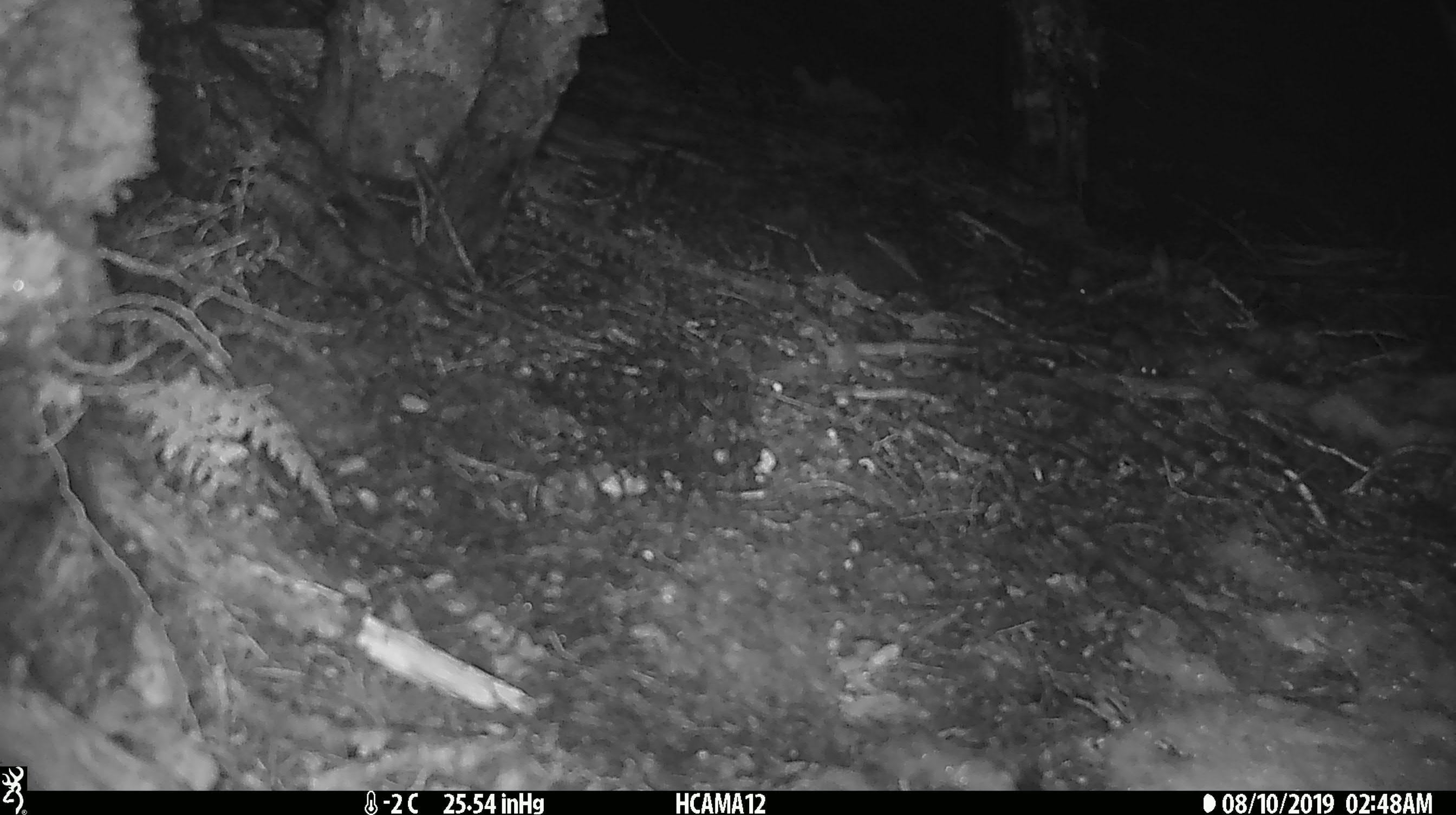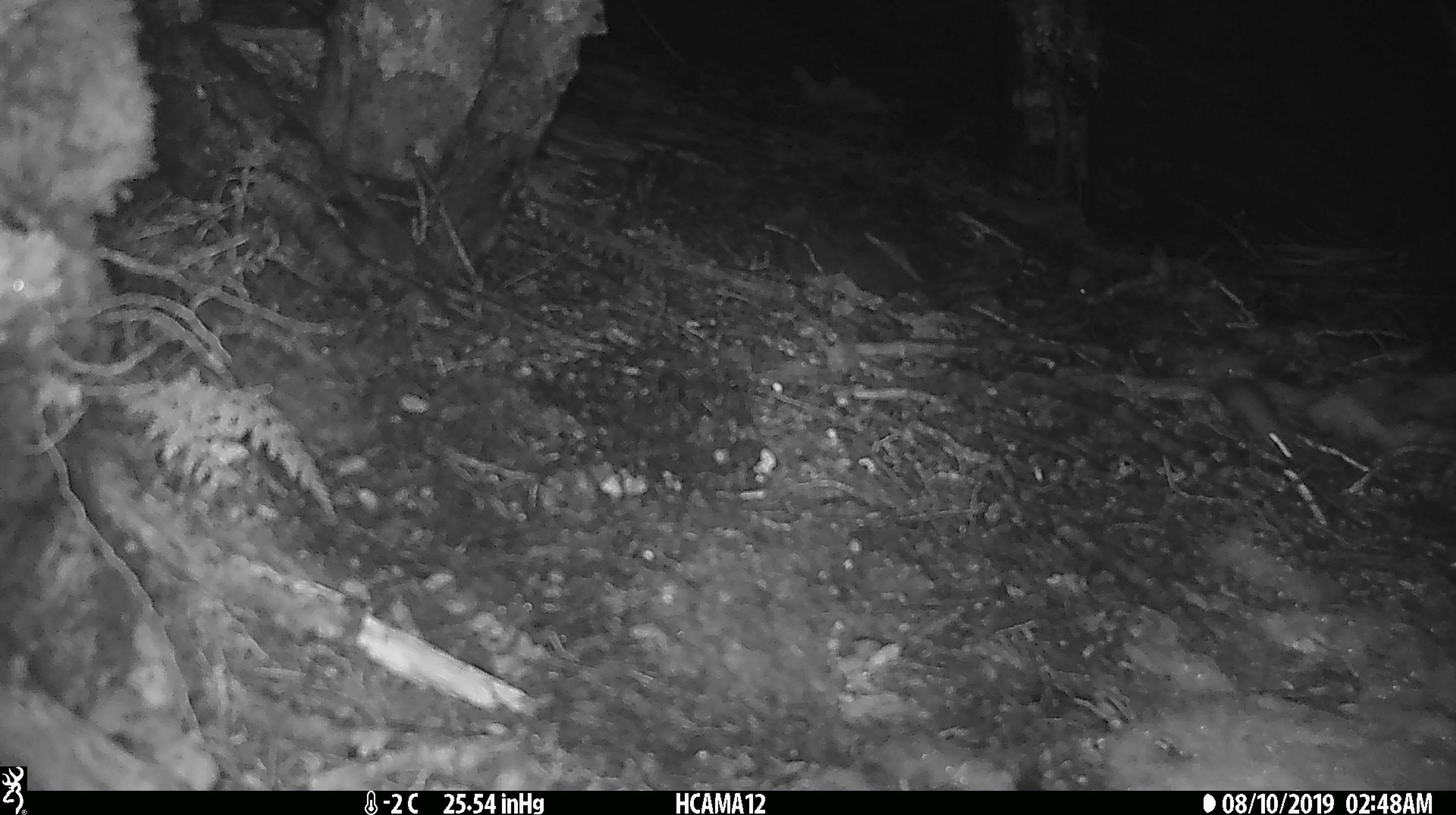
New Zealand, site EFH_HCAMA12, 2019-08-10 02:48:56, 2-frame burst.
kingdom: Animalia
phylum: Chordata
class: Mammalia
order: Rodentia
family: Muridae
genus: Mus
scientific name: Mus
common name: mouse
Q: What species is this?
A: Mouse (Mus).